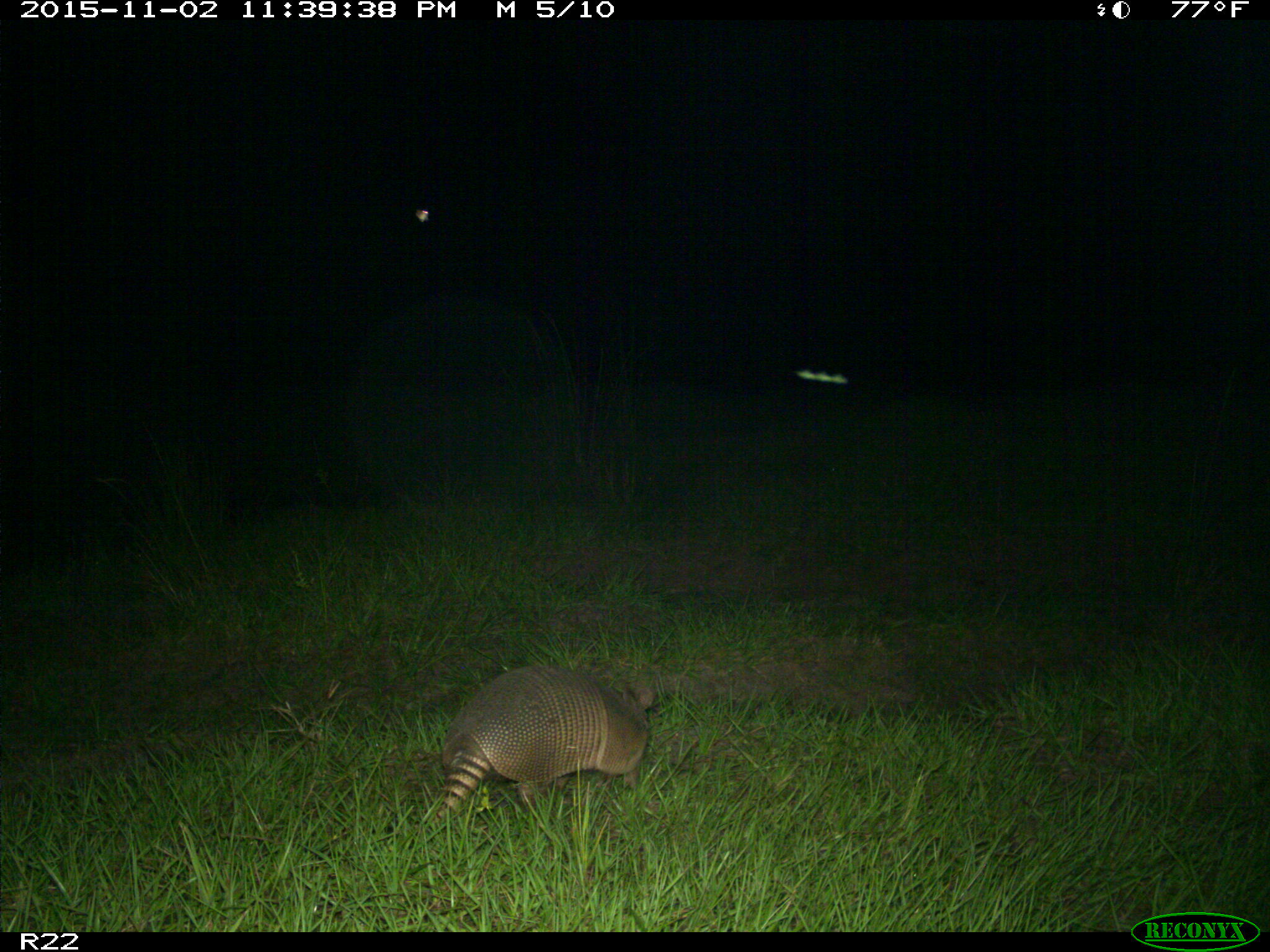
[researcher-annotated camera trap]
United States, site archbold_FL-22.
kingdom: Animalia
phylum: Chordata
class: Mammalia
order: Cingulata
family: Dasypodidae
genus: Dasypus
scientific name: Dasypus novemcinctus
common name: nine-banded armadillo